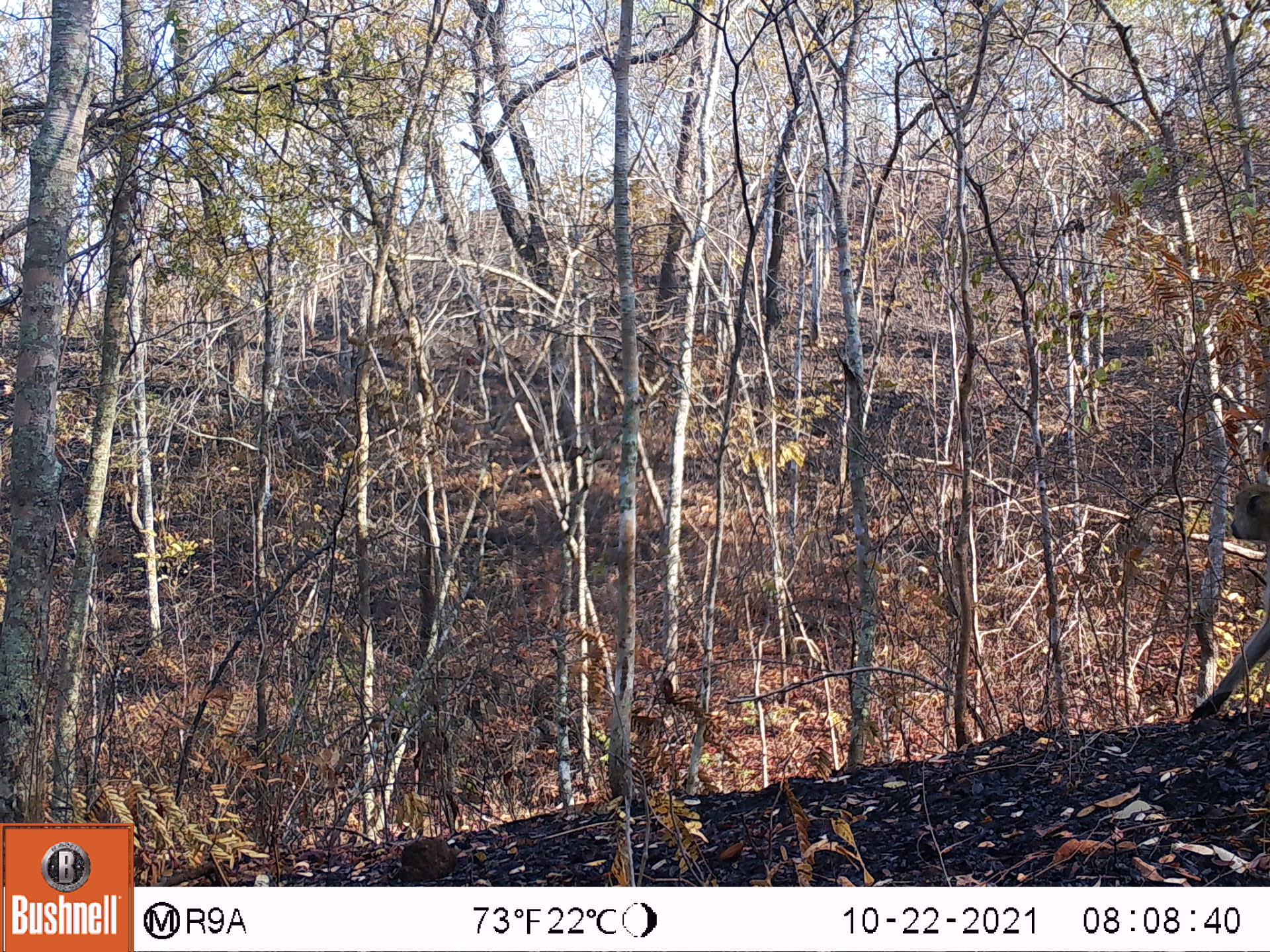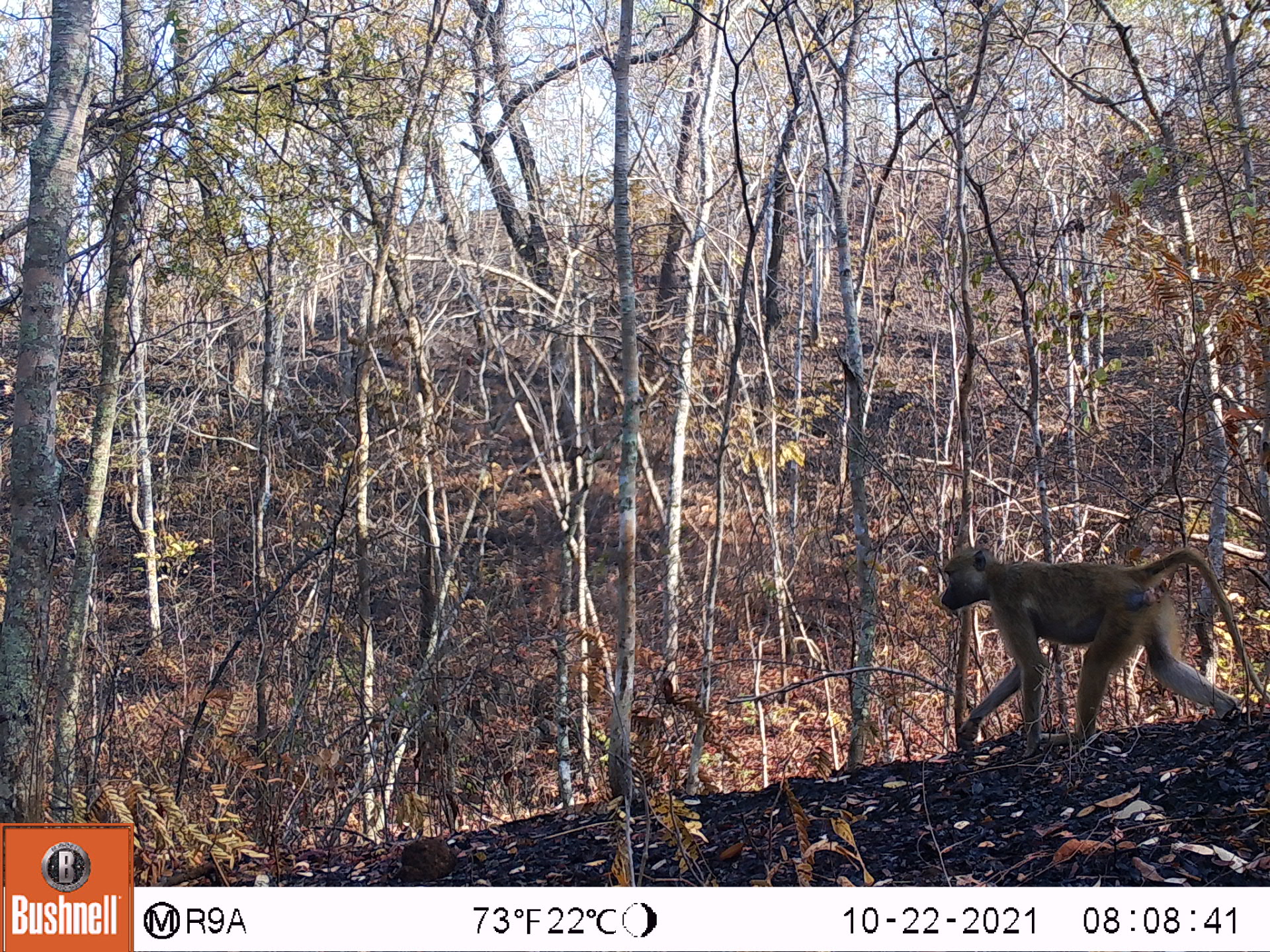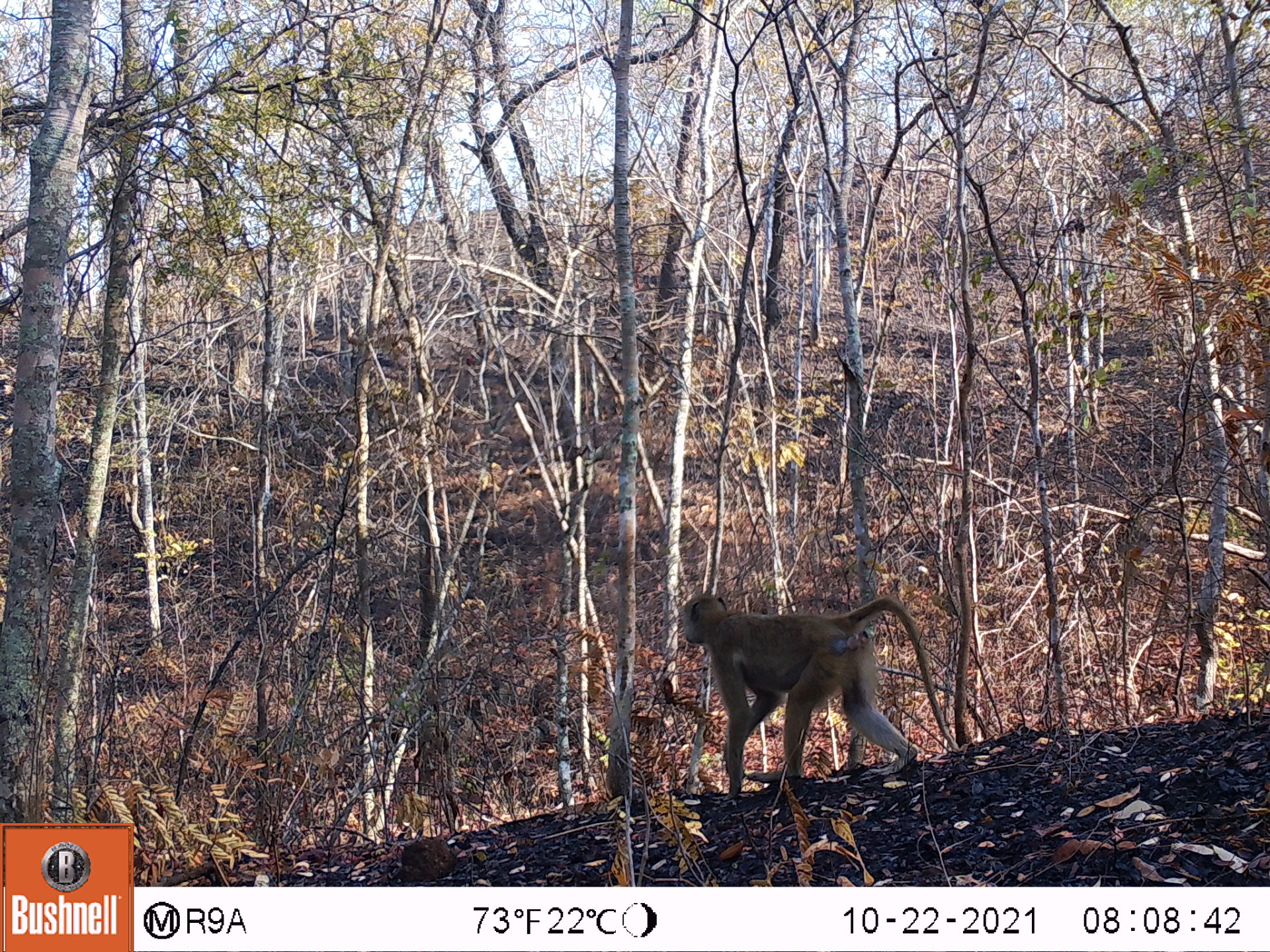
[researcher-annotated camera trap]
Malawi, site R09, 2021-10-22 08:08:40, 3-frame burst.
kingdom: Animalia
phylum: Chordata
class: Mammalia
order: Primates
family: Cercopithecidae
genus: Papio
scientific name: Papio cynocephalus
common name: yellow baboon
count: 1